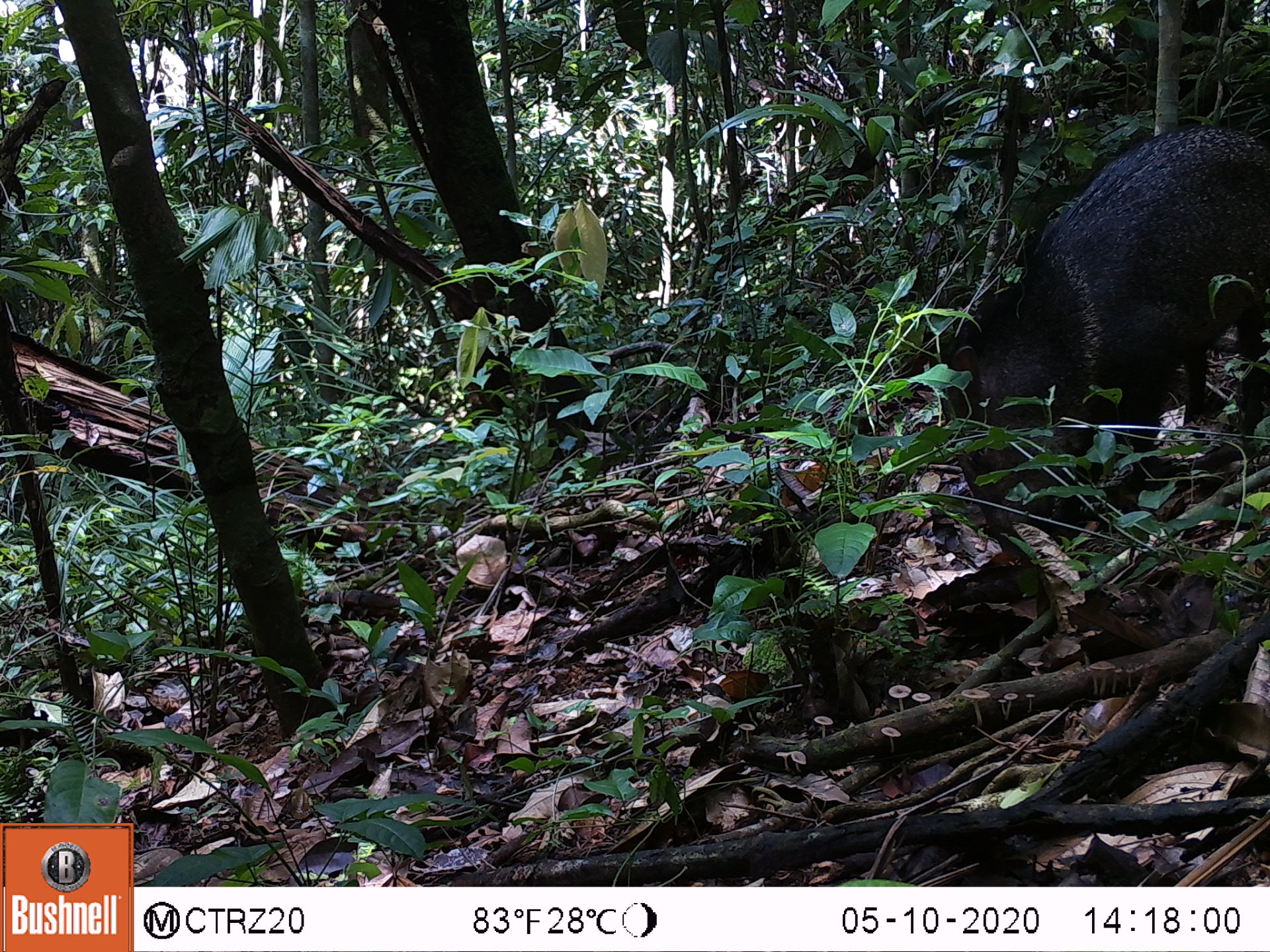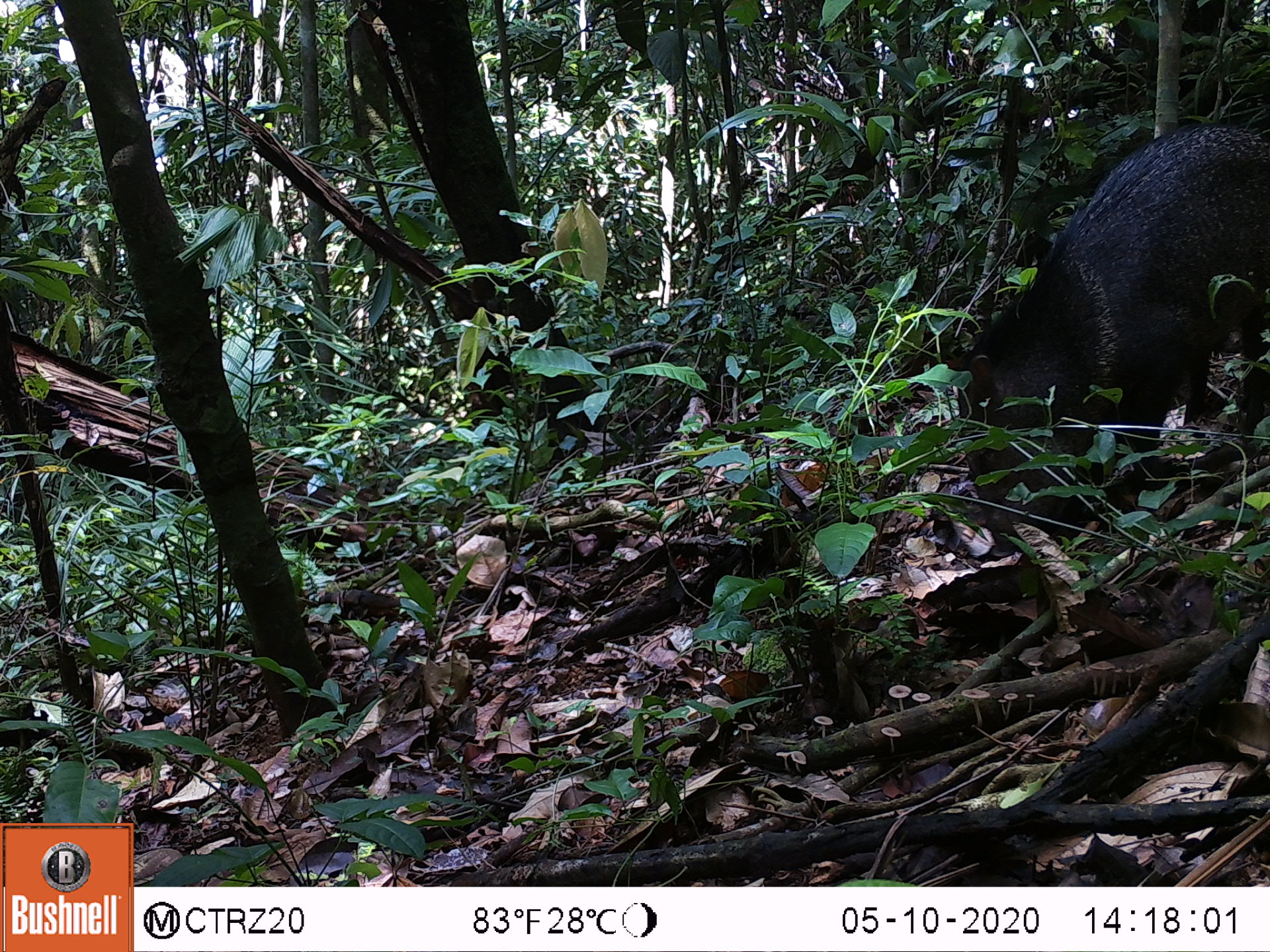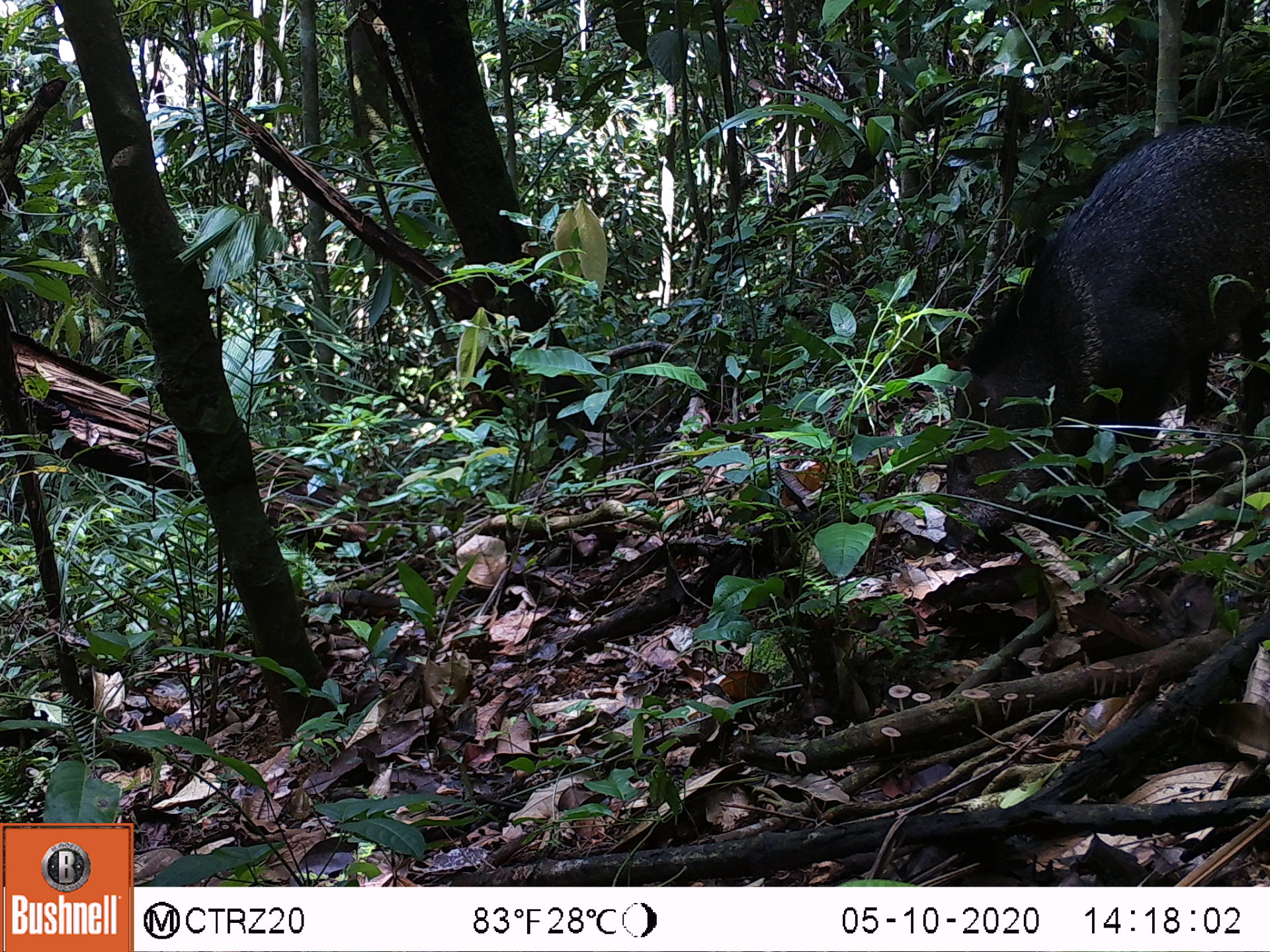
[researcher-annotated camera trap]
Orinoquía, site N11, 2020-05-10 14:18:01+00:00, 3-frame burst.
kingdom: Animalia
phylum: Chordata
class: Mammalia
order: Artiodactyla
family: Tayassuidae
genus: Pecari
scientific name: Pecari tajacu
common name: collared peccary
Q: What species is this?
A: Collared peccary (Pecari tajacu).